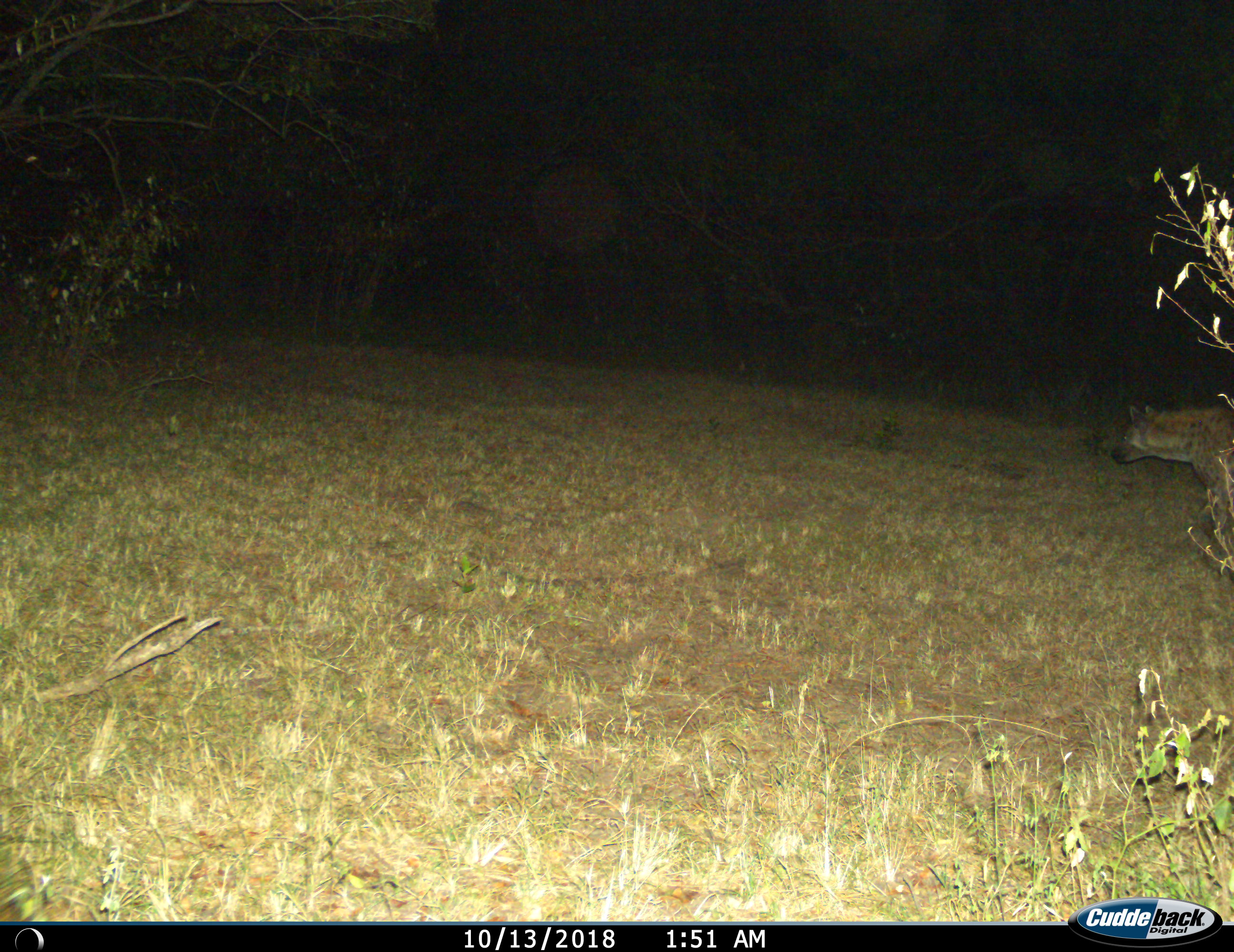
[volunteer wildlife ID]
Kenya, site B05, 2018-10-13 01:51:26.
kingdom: Animalia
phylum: Chordata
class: Mammalia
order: Carnivora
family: Hyaenidae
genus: Crocuta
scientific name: Crocuta crocuta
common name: spotted hyena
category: hyenaspotted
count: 1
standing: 44%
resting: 0%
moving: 56%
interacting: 0%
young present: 0%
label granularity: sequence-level